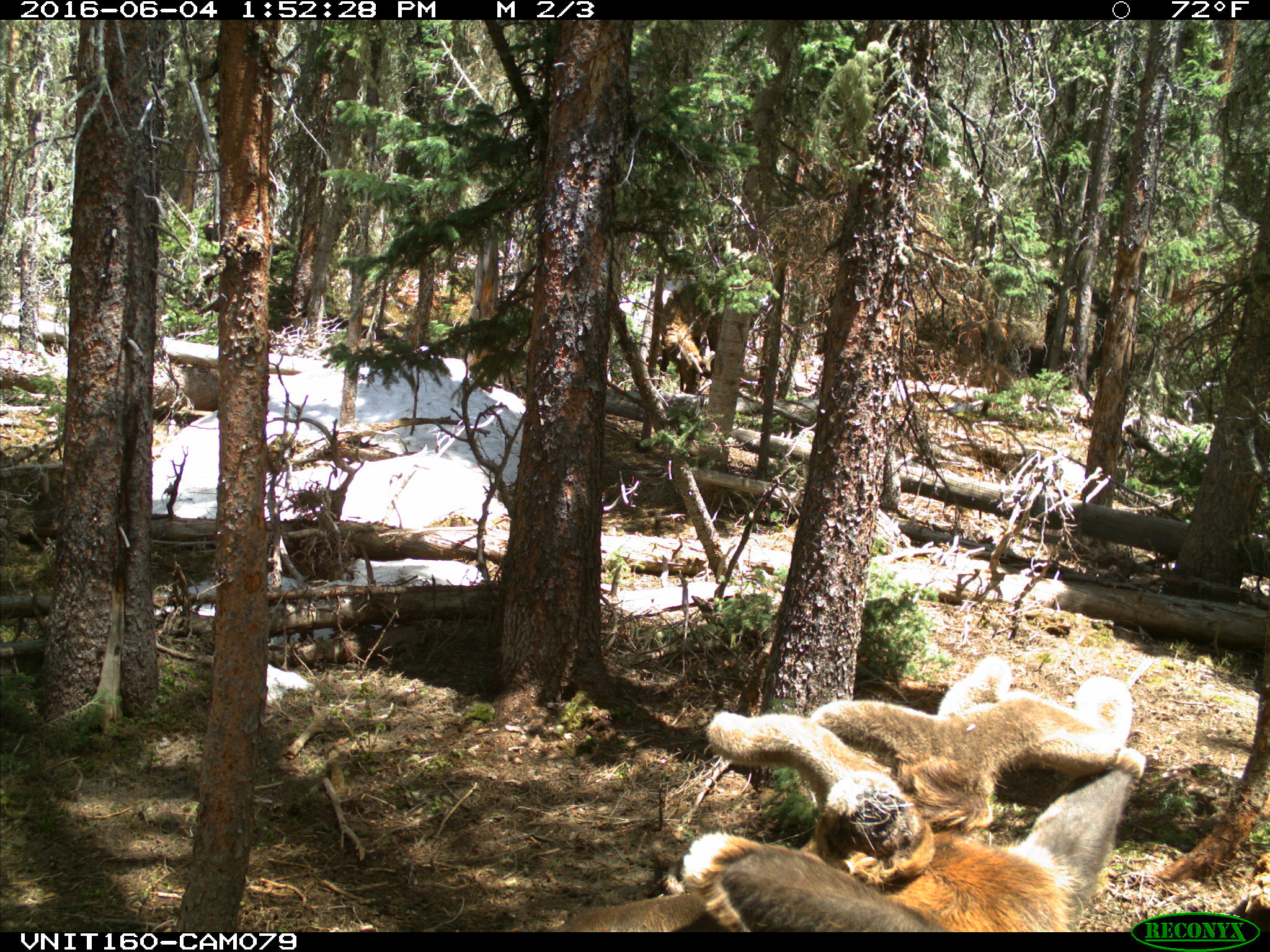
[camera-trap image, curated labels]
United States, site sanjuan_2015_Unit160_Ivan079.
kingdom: Animalia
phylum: Chordata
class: Mammalia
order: Artiodactyla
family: Cervidae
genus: Cervus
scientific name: Cervus elaphus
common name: red deer